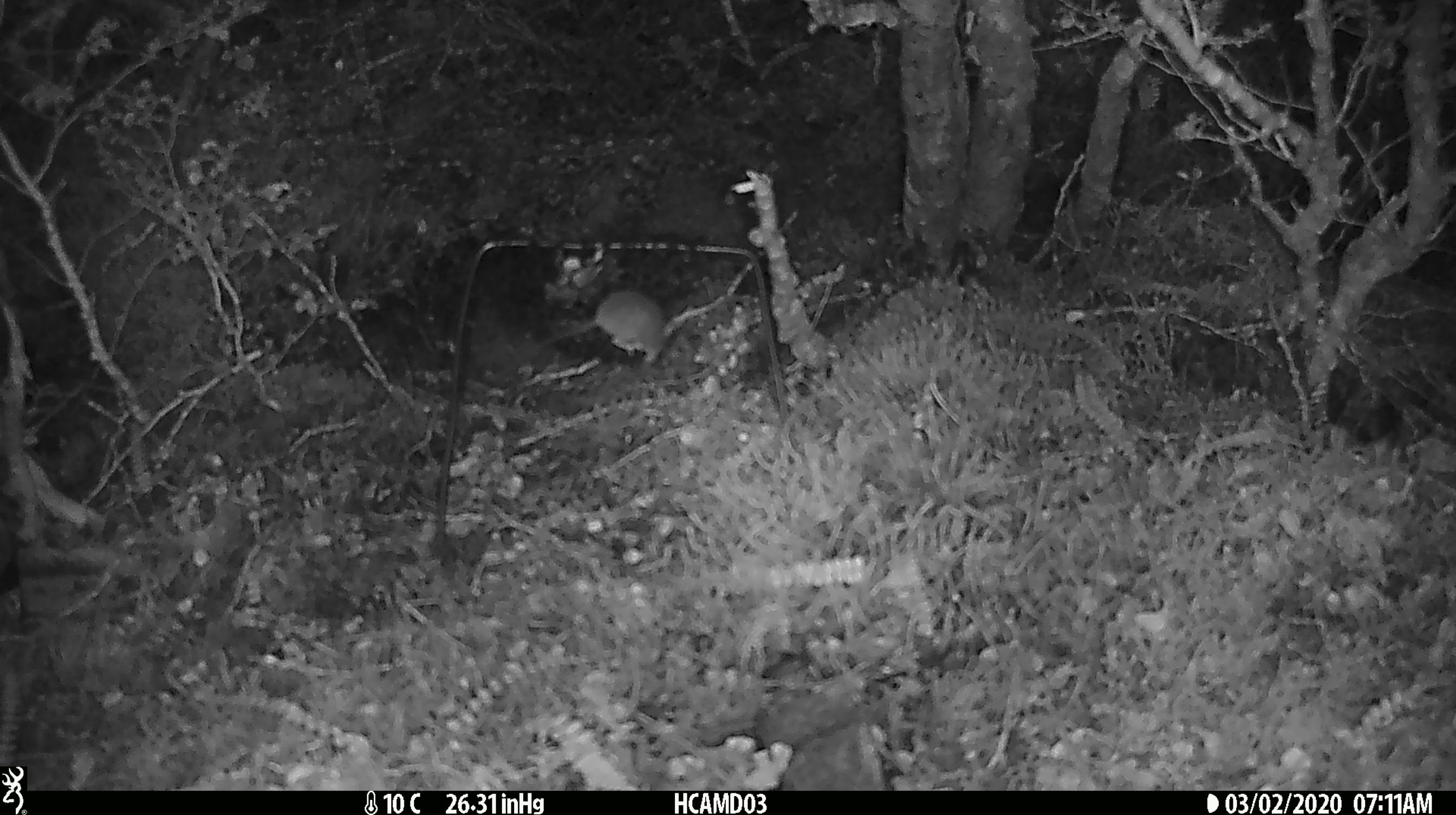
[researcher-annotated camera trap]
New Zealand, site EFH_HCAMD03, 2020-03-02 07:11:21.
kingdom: Animalia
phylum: Chordata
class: Mammalia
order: Rodentia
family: Muridae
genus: Mus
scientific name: Mus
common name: mouse